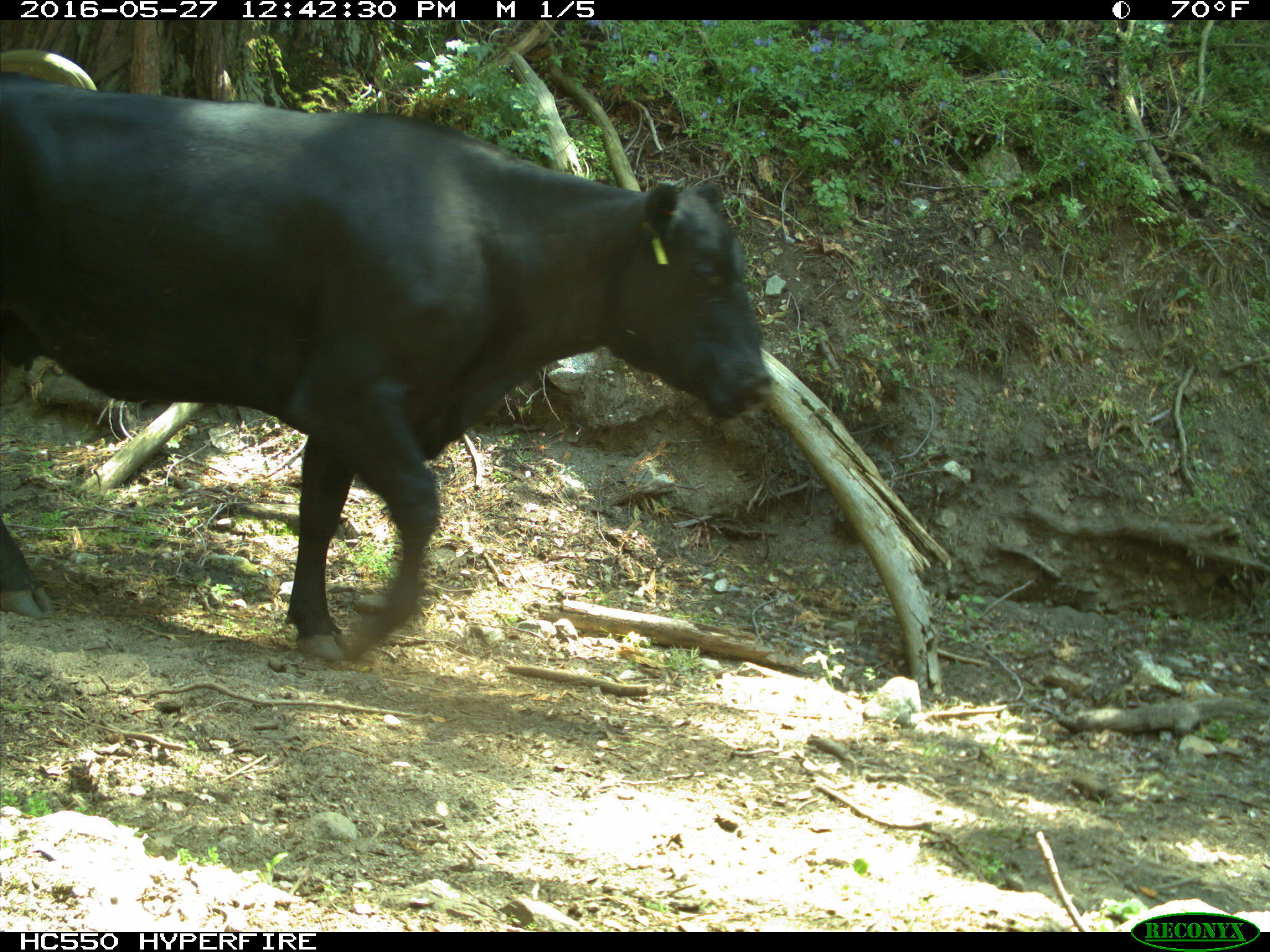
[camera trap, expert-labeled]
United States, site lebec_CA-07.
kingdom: Animalia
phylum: Chordata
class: Mammalia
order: Artiodactyla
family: Bovidae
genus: Bos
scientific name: Bos taurus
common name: domestic cow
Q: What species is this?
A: Bos taurus (domestic cow).